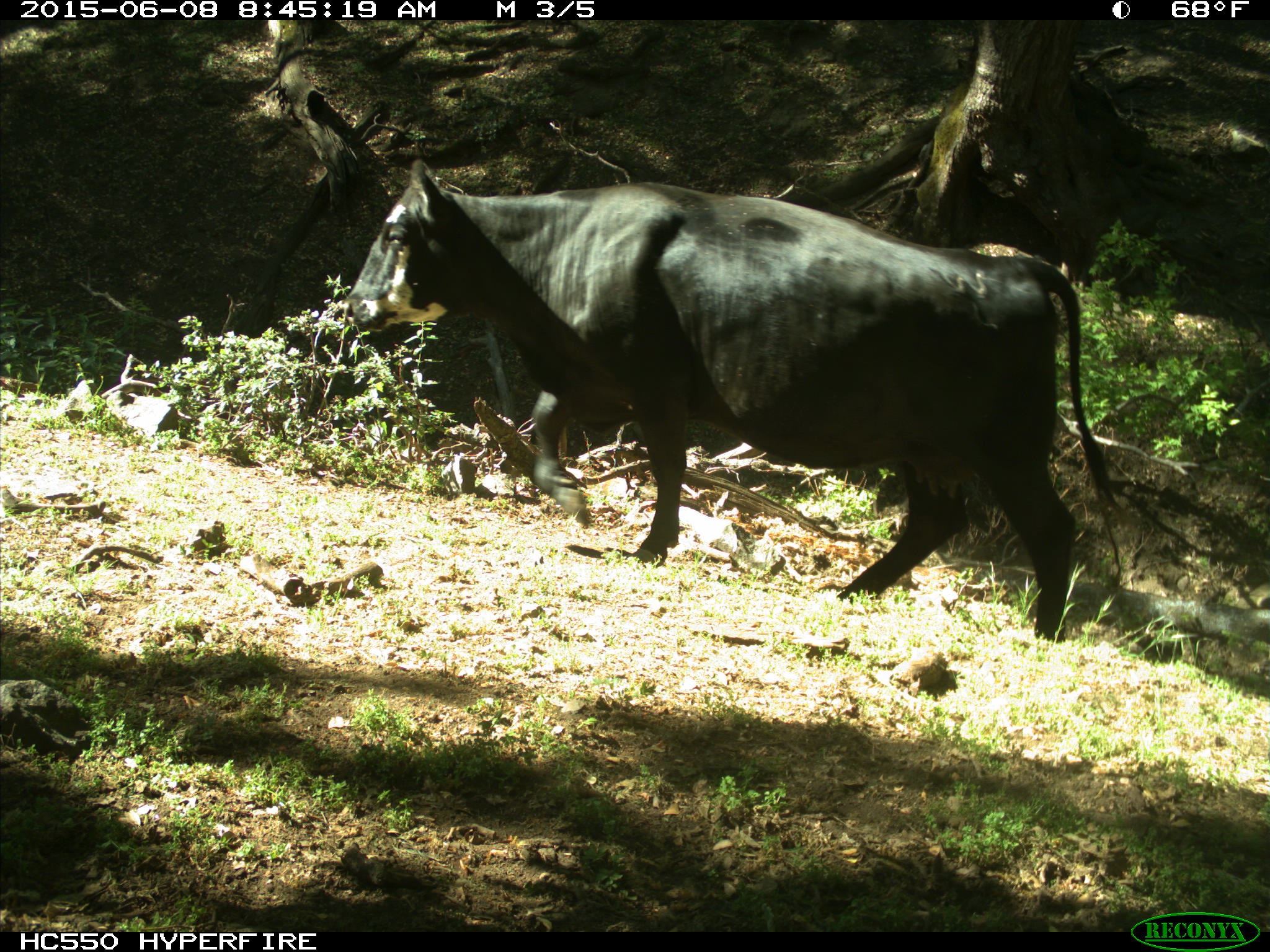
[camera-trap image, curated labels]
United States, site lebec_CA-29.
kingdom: Animalia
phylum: Chordata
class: Mammalia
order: Artiodactyla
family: Bovidae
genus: Bos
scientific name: Bos taurus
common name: domestic cow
Bos taurus (domestic cow).